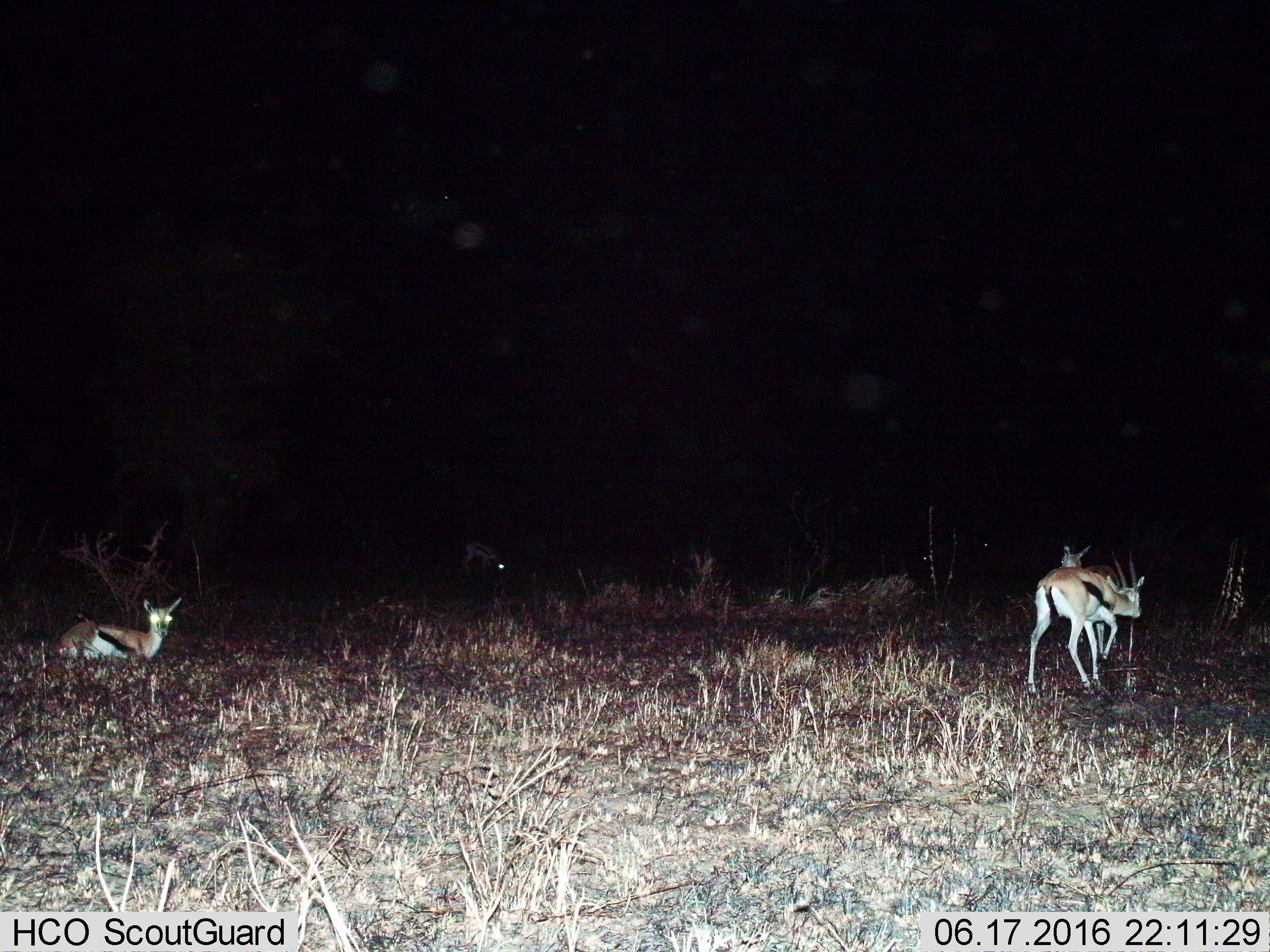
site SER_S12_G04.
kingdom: Animalia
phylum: Chordata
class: Mammalia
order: Artiodactyla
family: Bovidae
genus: Eudorcas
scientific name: Eudorcas thomsonii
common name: thomson's gazelle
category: gazellethomsons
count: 4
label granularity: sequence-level